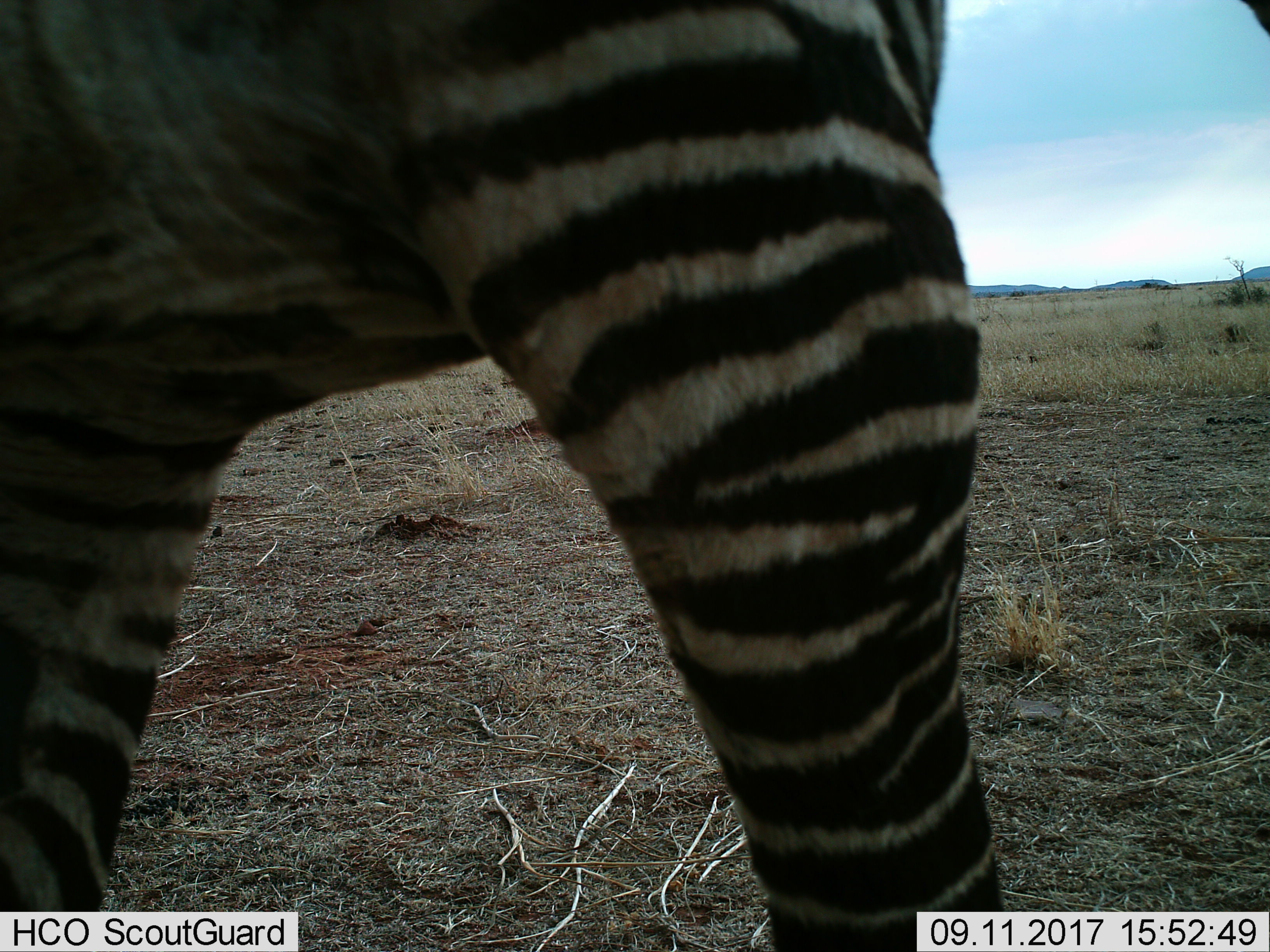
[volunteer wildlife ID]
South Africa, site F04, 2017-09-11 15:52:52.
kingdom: Animalia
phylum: Chordata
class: Mammalia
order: Perissodactyla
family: Equidae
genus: Equus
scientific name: Equus zebra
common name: mountain zebra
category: zebramountain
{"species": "zebramountain (mountain zebra) (Equus zebra)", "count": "1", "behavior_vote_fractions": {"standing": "38%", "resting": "0%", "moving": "75%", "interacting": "0%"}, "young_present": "0%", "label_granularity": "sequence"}